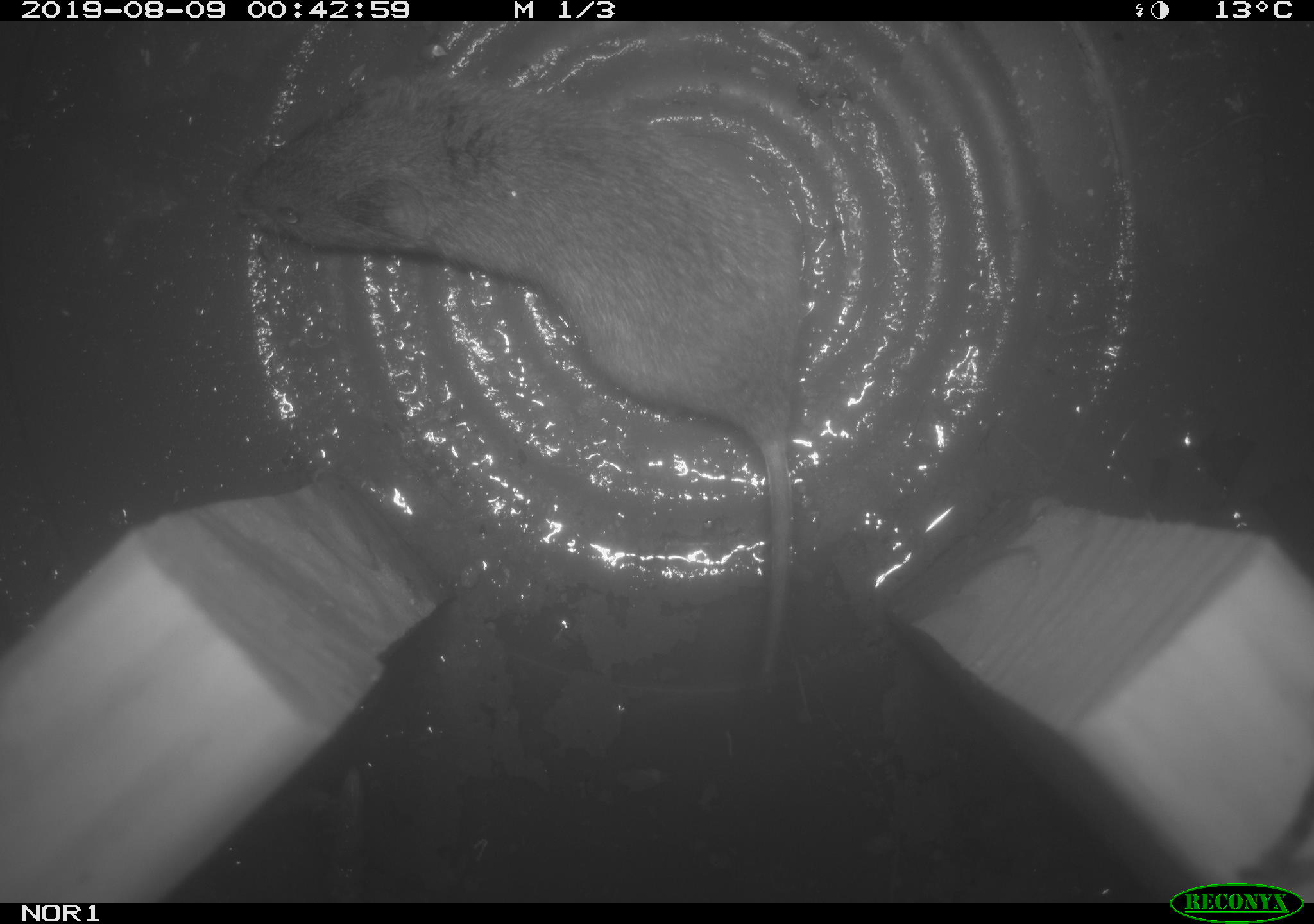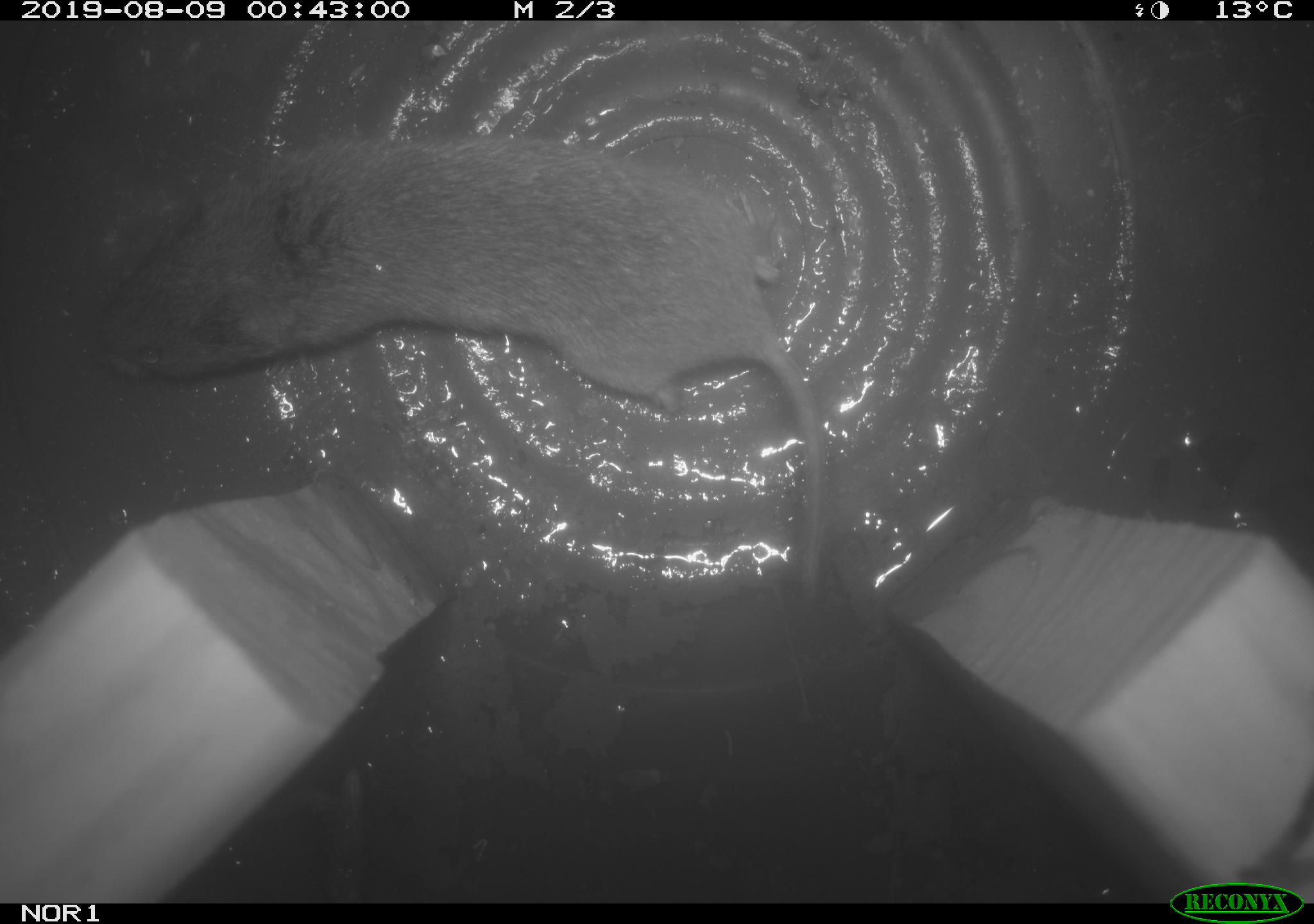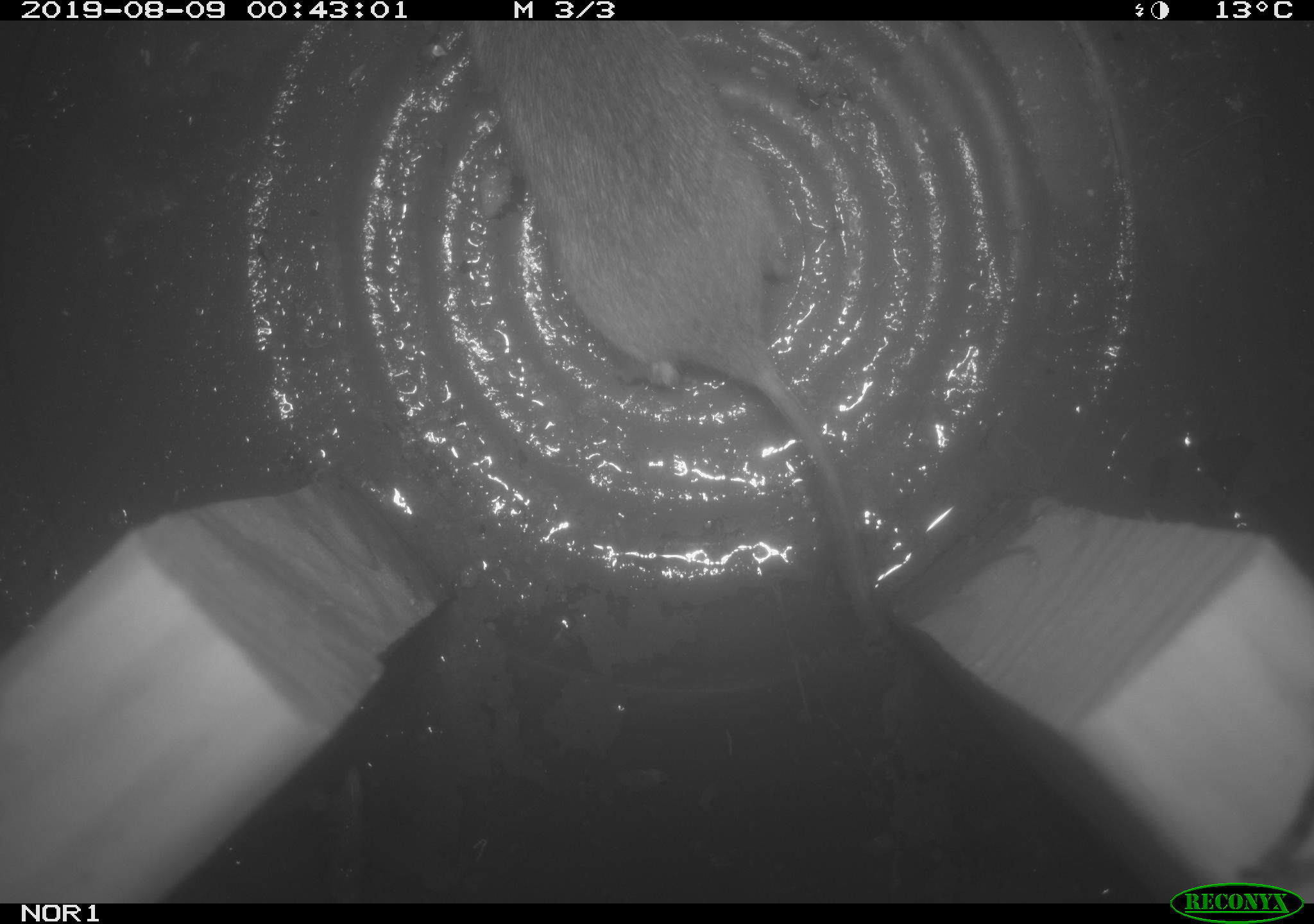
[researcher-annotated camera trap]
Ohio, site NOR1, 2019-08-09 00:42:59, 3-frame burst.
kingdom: Animalia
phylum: Chordata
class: Mammalia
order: Rodentia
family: Cricetidae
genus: Microtus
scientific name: Microtus pennsylvanicus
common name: meadow vole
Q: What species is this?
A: Meadow vole (Microtus pennsylvanicus).